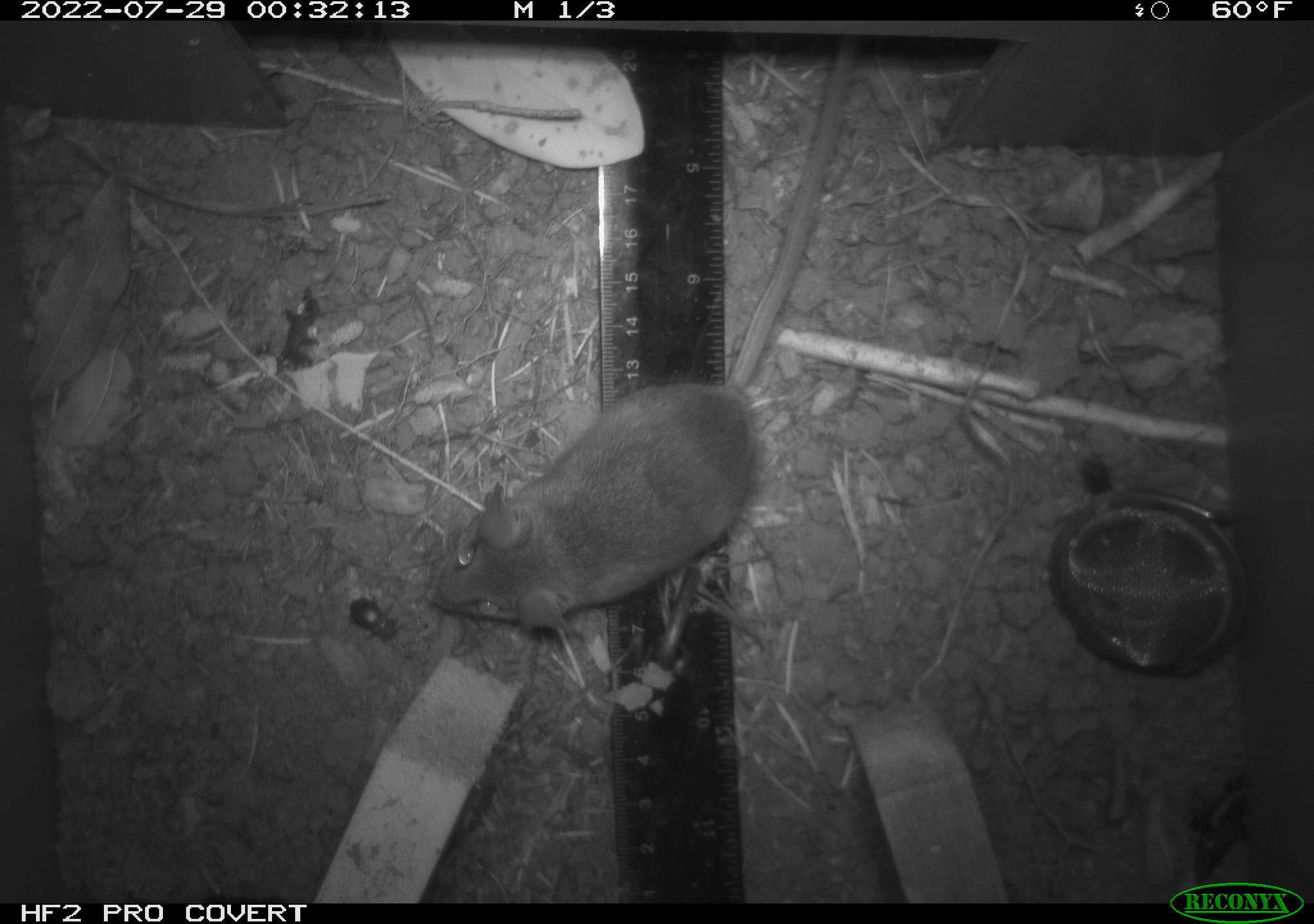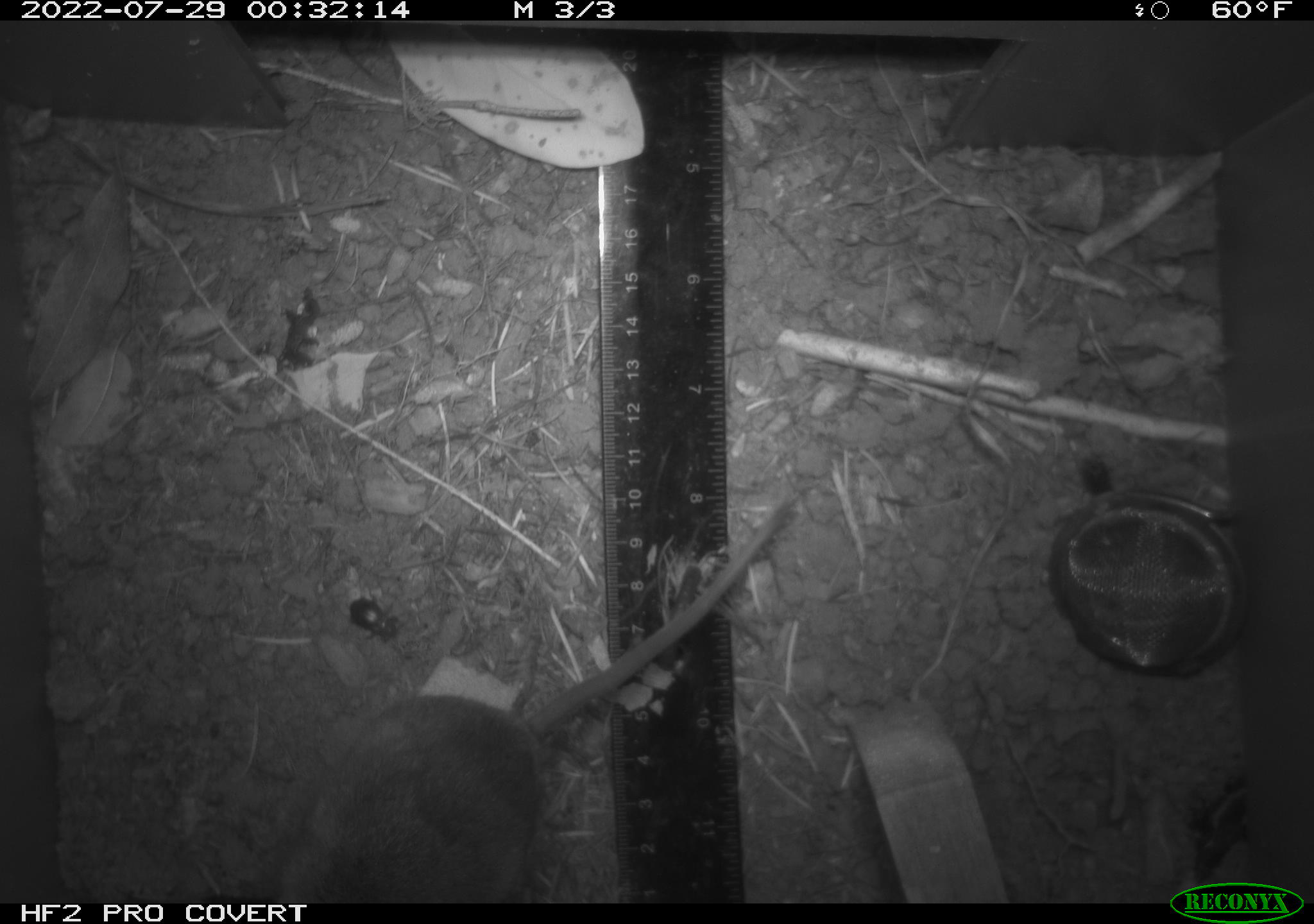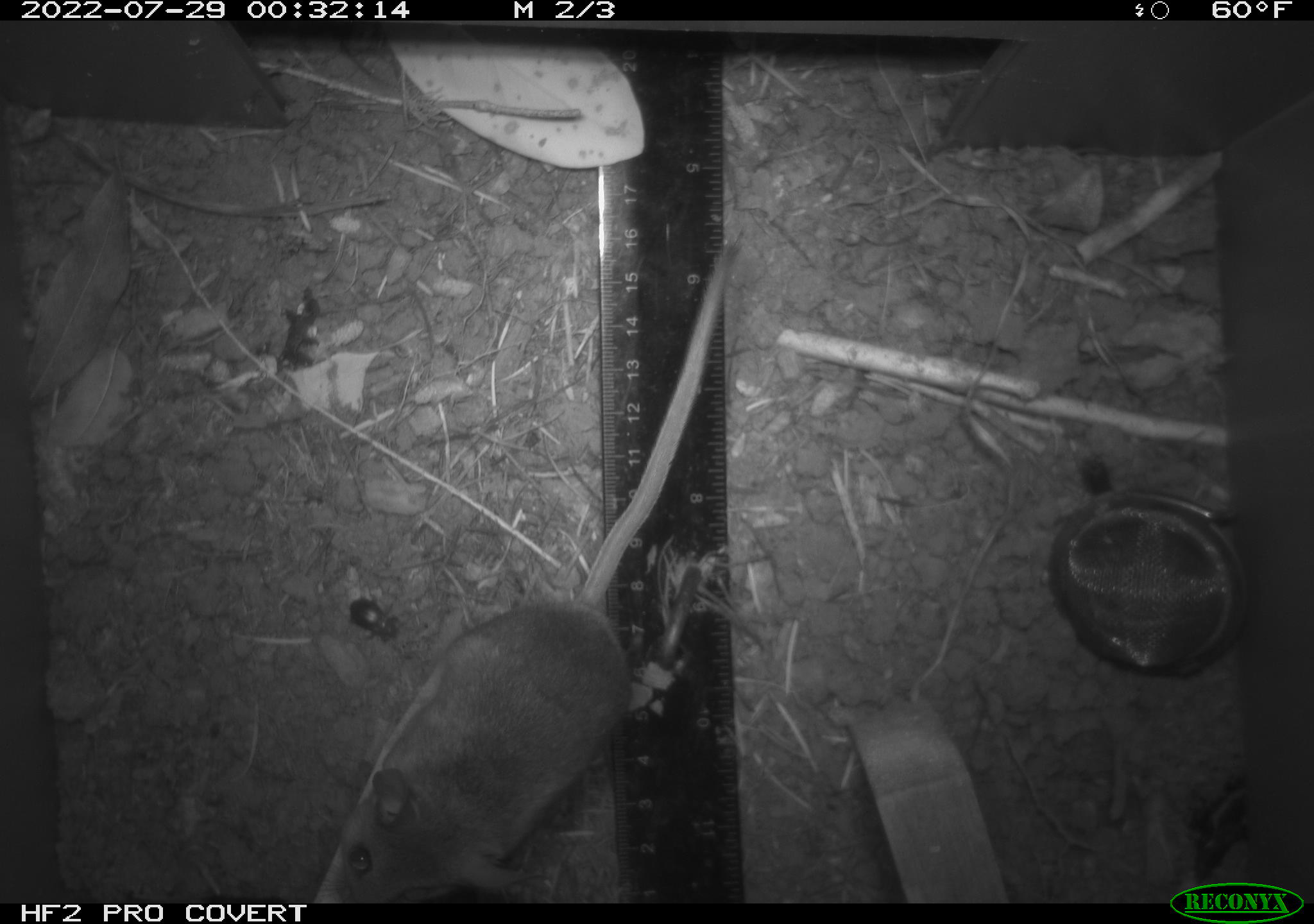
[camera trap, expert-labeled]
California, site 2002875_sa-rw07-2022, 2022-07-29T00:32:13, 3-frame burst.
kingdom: Animalia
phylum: Arthropoda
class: Insecta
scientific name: Insecta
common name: insect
Insect (Insecta).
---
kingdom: Animalia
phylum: Chordata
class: Mammalia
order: Rodentia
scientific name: Rodentia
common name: mouse species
Mouse species (Rodentia).